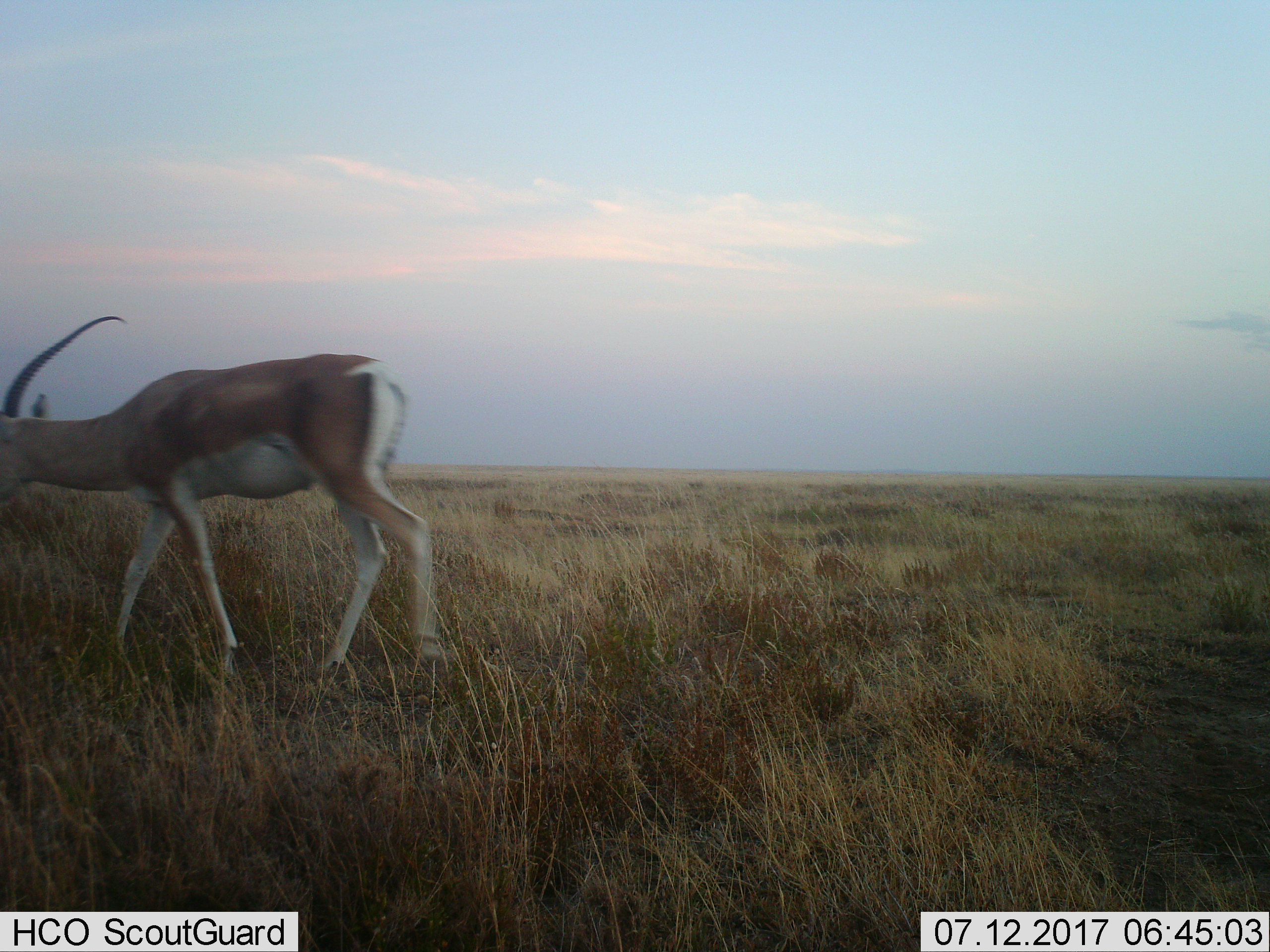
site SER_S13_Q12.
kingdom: Animalia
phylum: Chordata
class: Mammalia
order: Artiodactyla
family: Bovidae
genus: Nanger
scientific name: Nanger granti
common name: grant's gazelle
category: gazellegrants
Gazellegrants (grant's gazelle) (Nanger granti), count 1. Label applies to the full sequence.